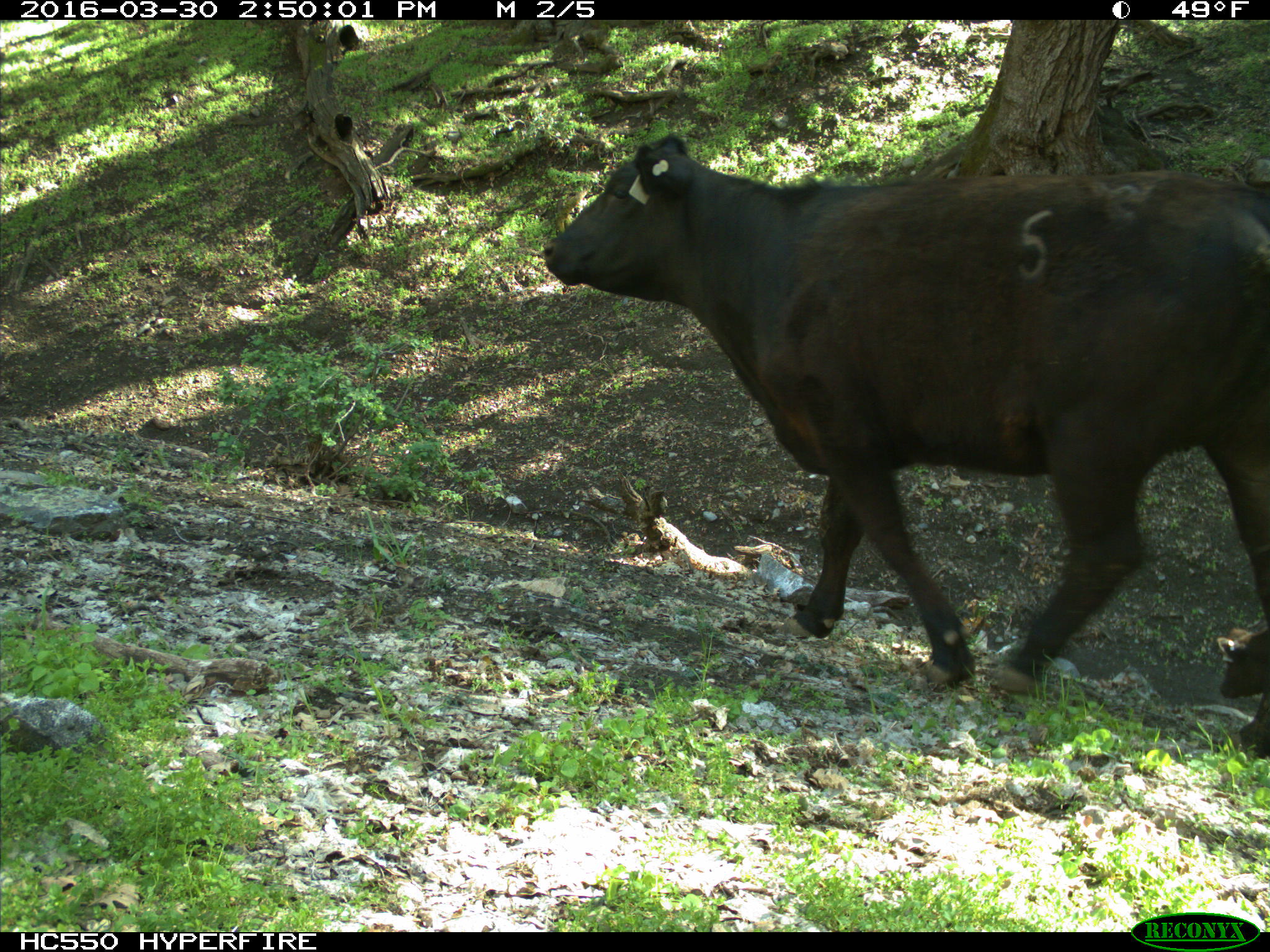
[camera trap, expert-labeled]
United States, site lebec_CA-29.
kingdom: Animalia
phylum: Chordata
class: Mammalia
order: Artiodactyla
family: Bovidae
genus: Bos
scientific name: Bos taurus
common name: domestic cow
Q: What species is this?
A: Bos taurus (domestic cow).